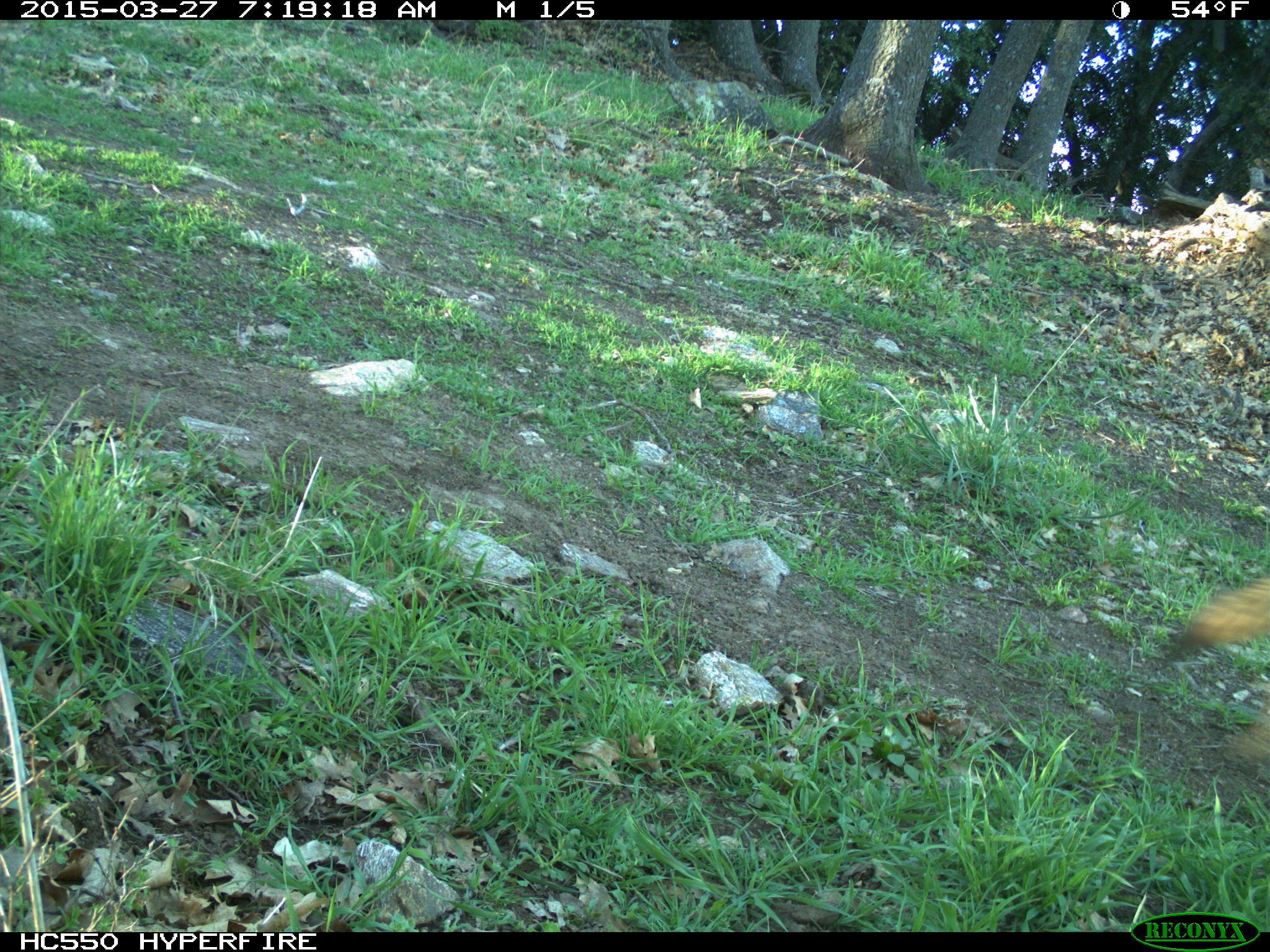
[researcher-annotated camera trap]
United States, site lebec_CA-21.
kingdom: Animalia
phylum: Chordata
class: Mammalia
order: Carnivora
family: Canidae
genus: Canis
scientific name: Canis latrans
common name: coyote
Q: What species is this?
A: Canis latrans (coyote).